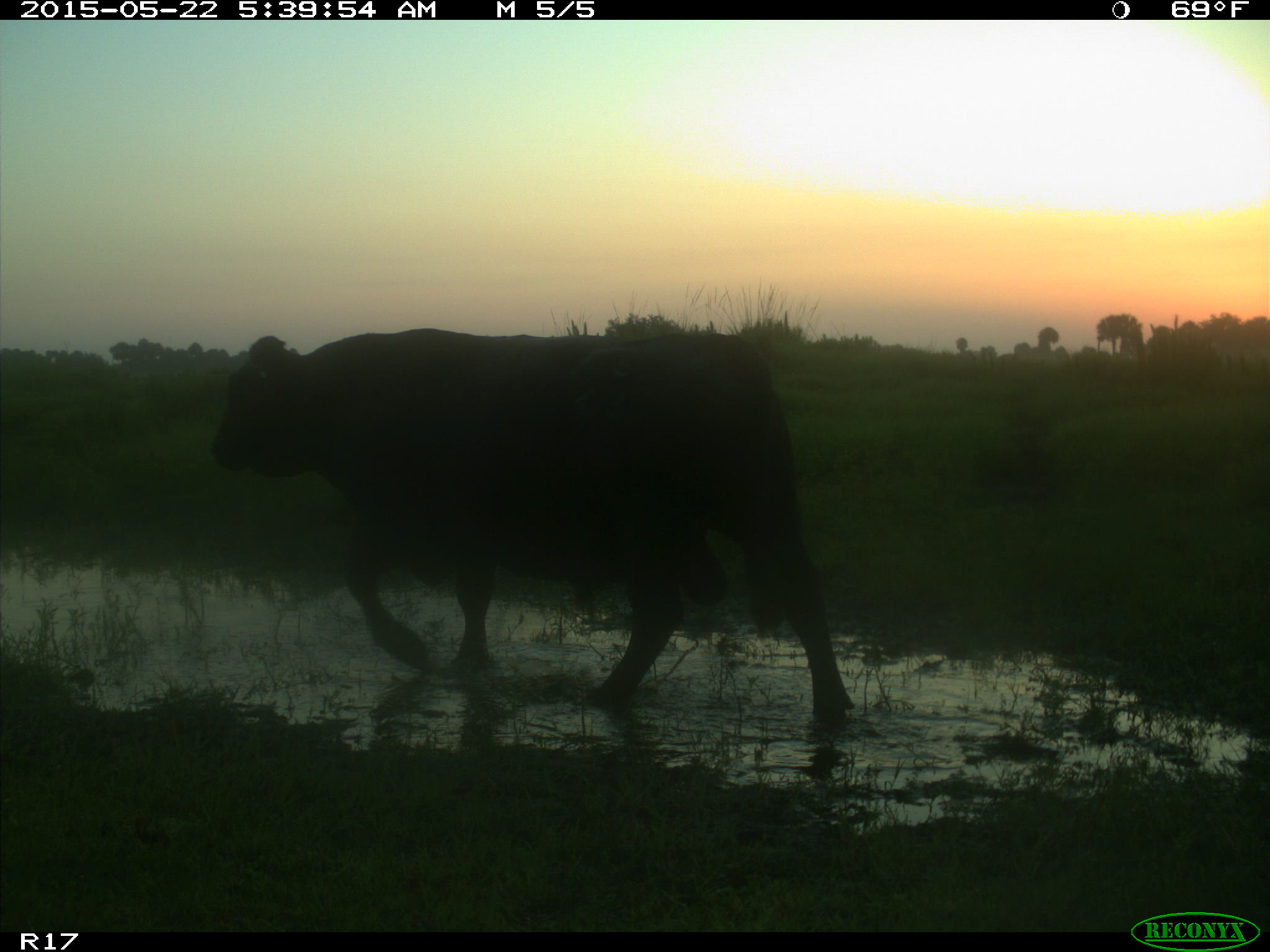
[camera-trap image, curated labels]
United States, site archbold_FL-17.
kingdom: Animalia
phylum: Chordata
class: Mammalia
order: Artiodactyla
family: Bovidae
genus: Bos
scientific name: Bos taurus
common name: domestic cow